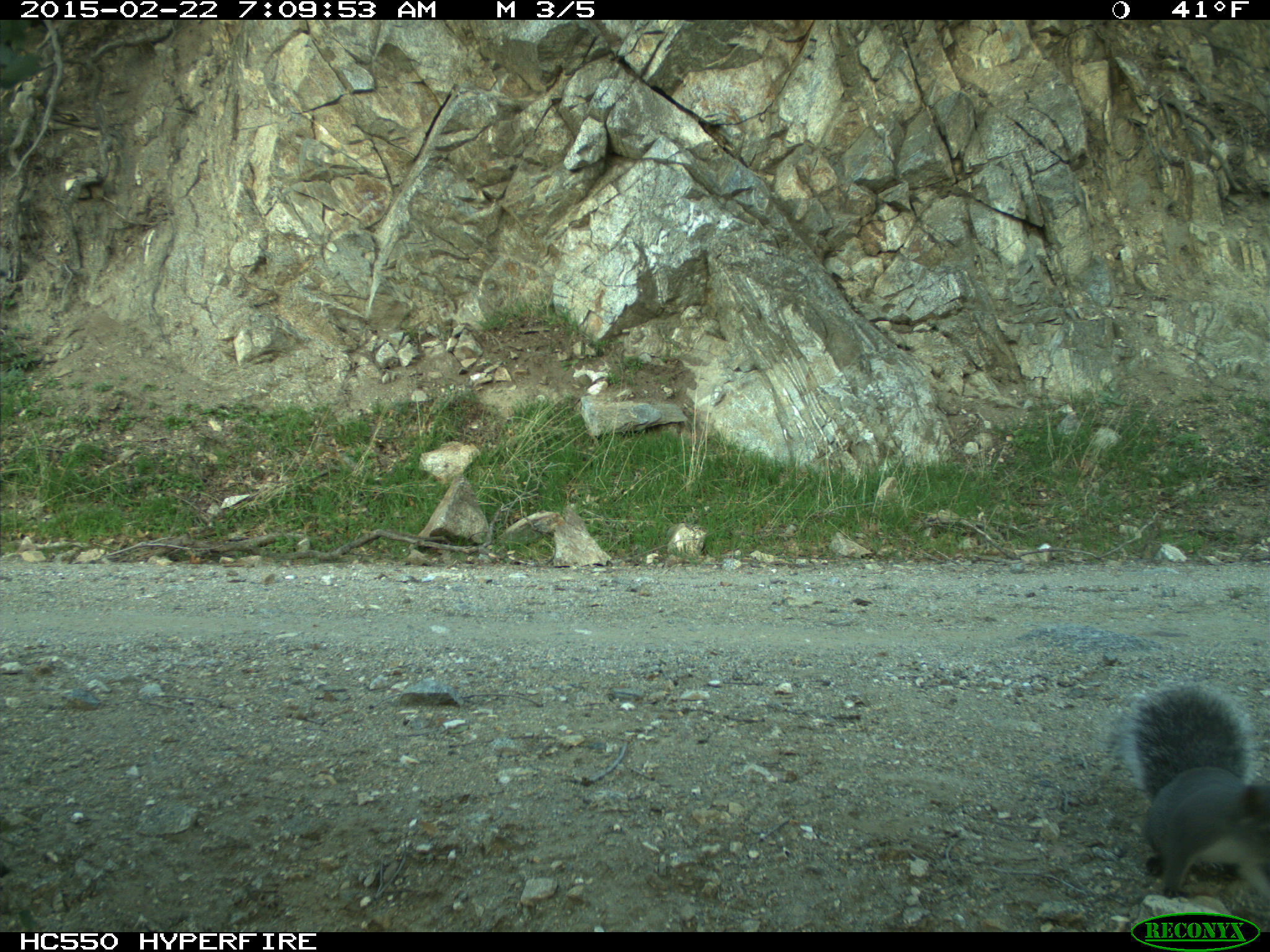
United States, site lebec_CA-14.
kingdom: Animalia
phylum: Chordata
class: Mammalia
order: Rodentia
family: Sciuridae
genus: Sciurus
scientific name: Sciurus carolinensis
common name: eastern gray squirrel